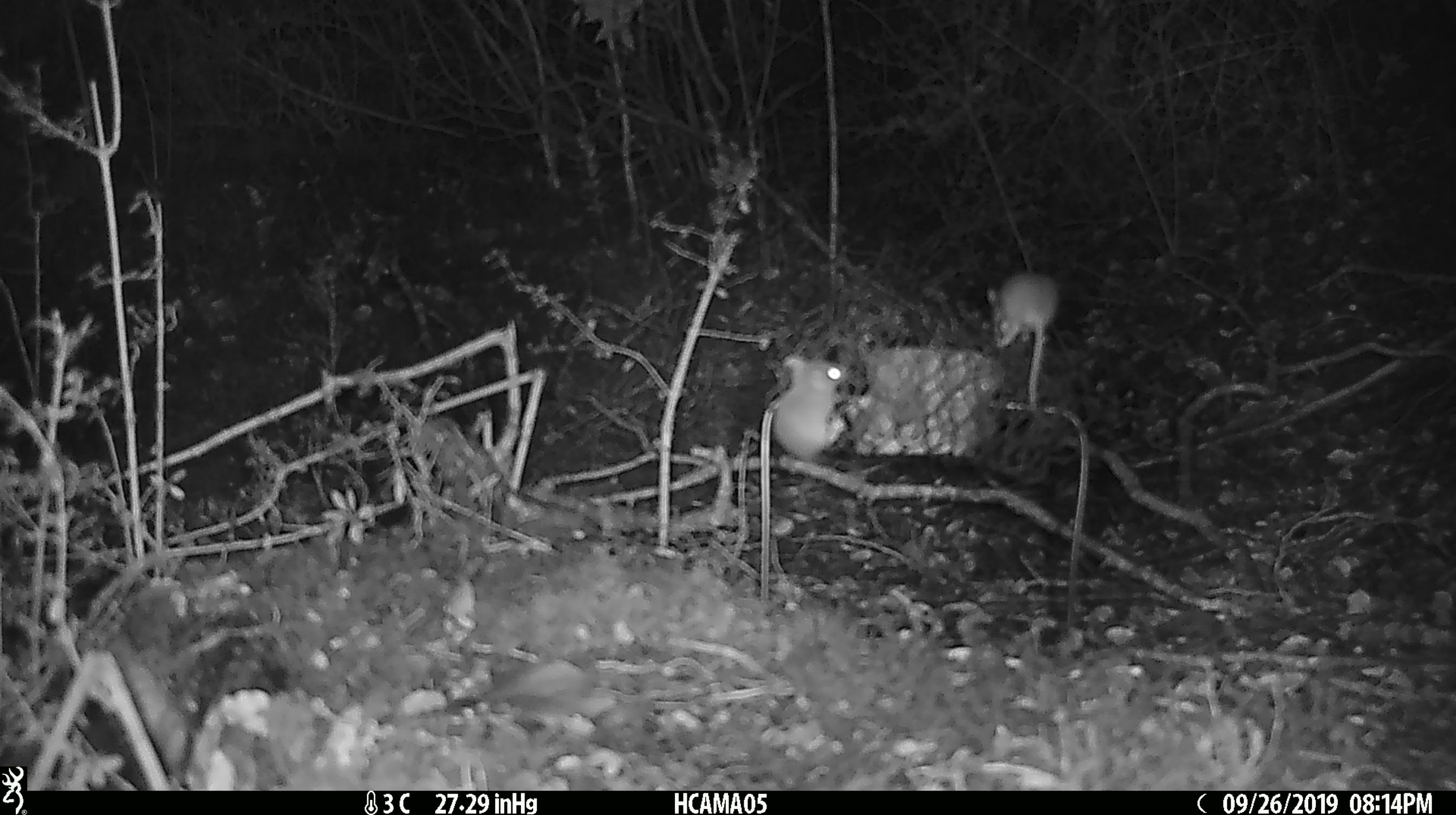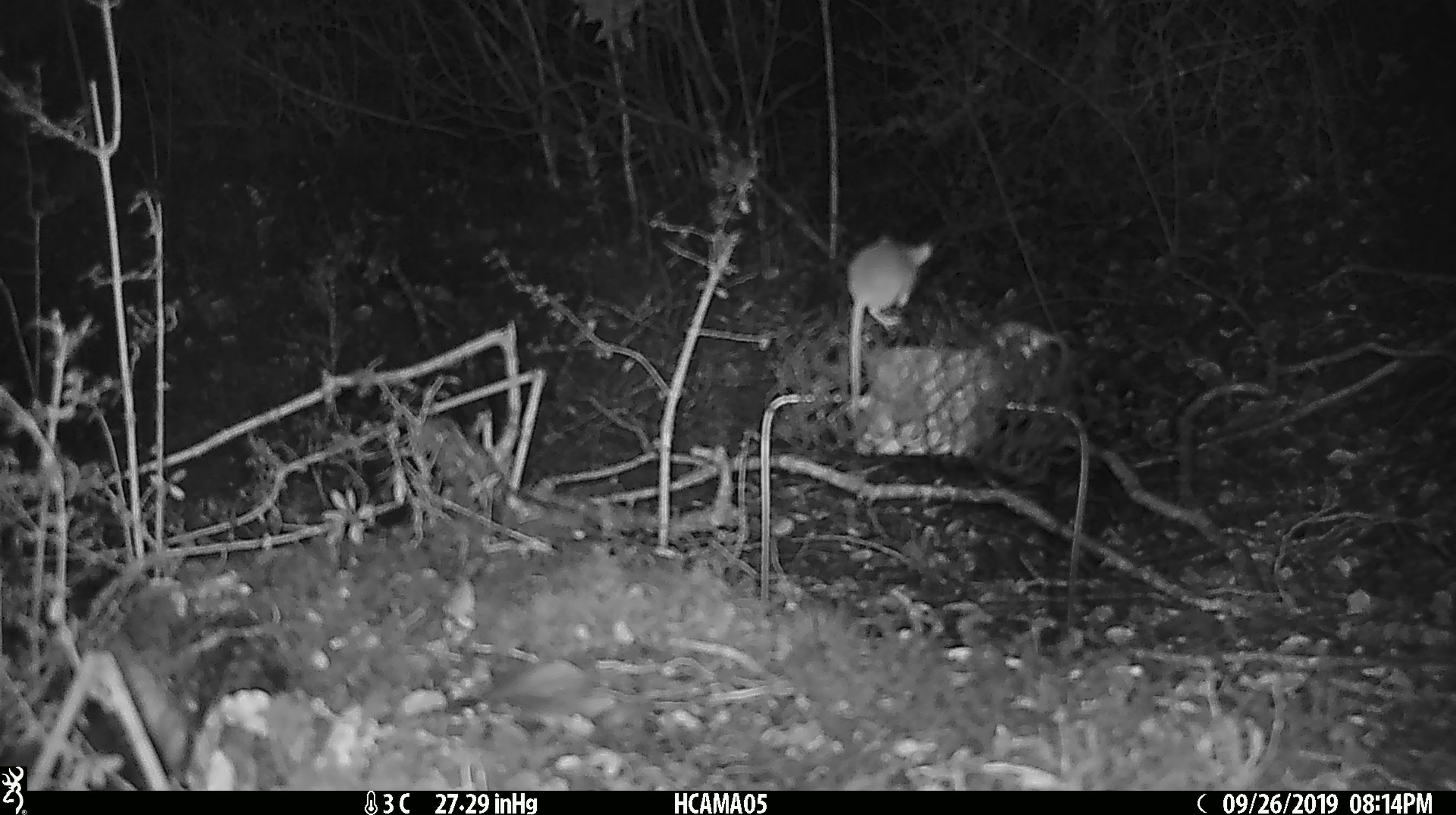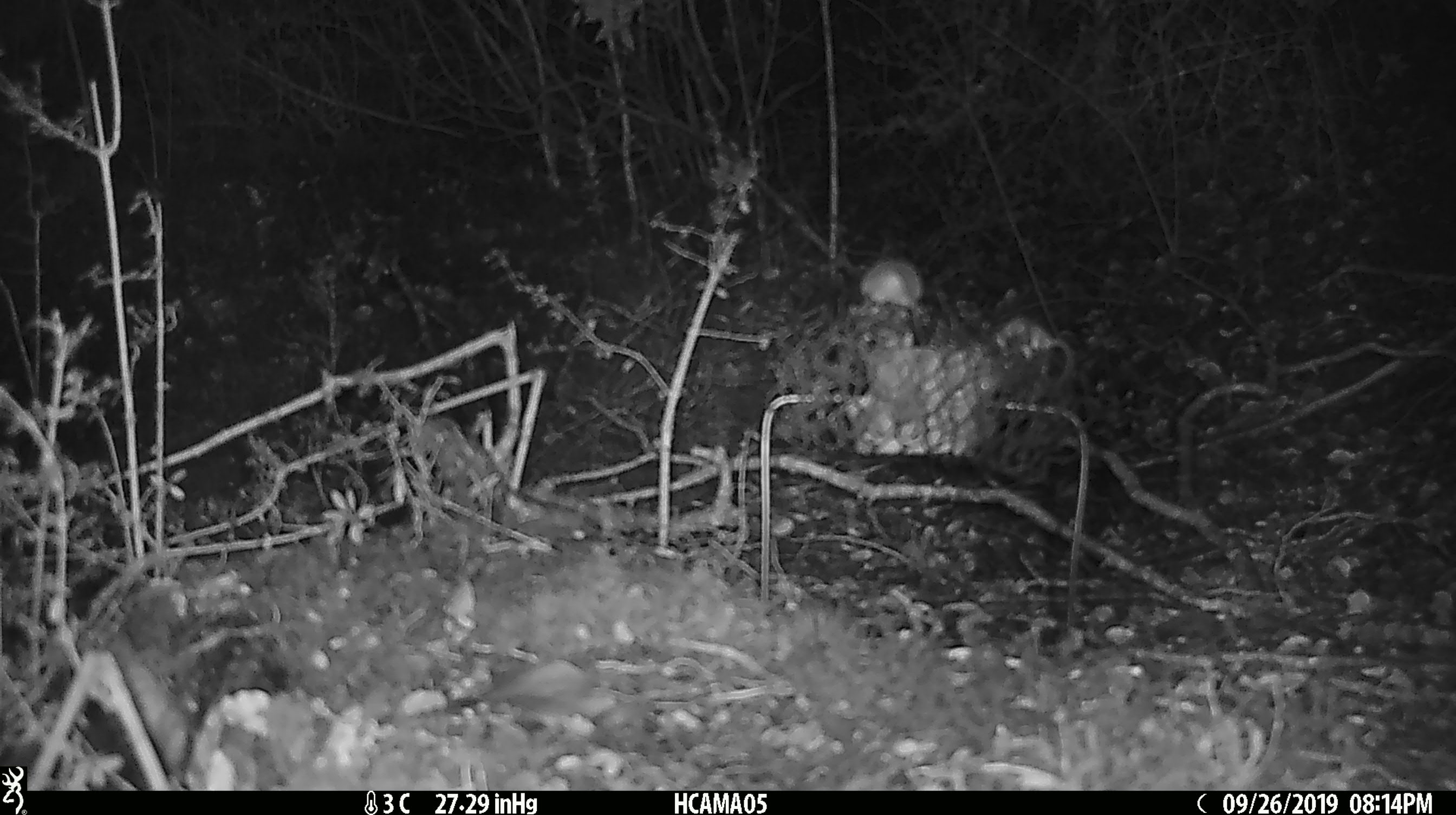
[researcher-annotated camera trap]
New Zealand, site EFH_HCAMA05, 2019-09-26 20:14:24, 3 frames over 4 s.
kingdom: Animalia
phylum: Chordata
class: Mammalia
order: Rodentia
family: Muridae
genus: Mus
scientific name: Mus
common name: mouse